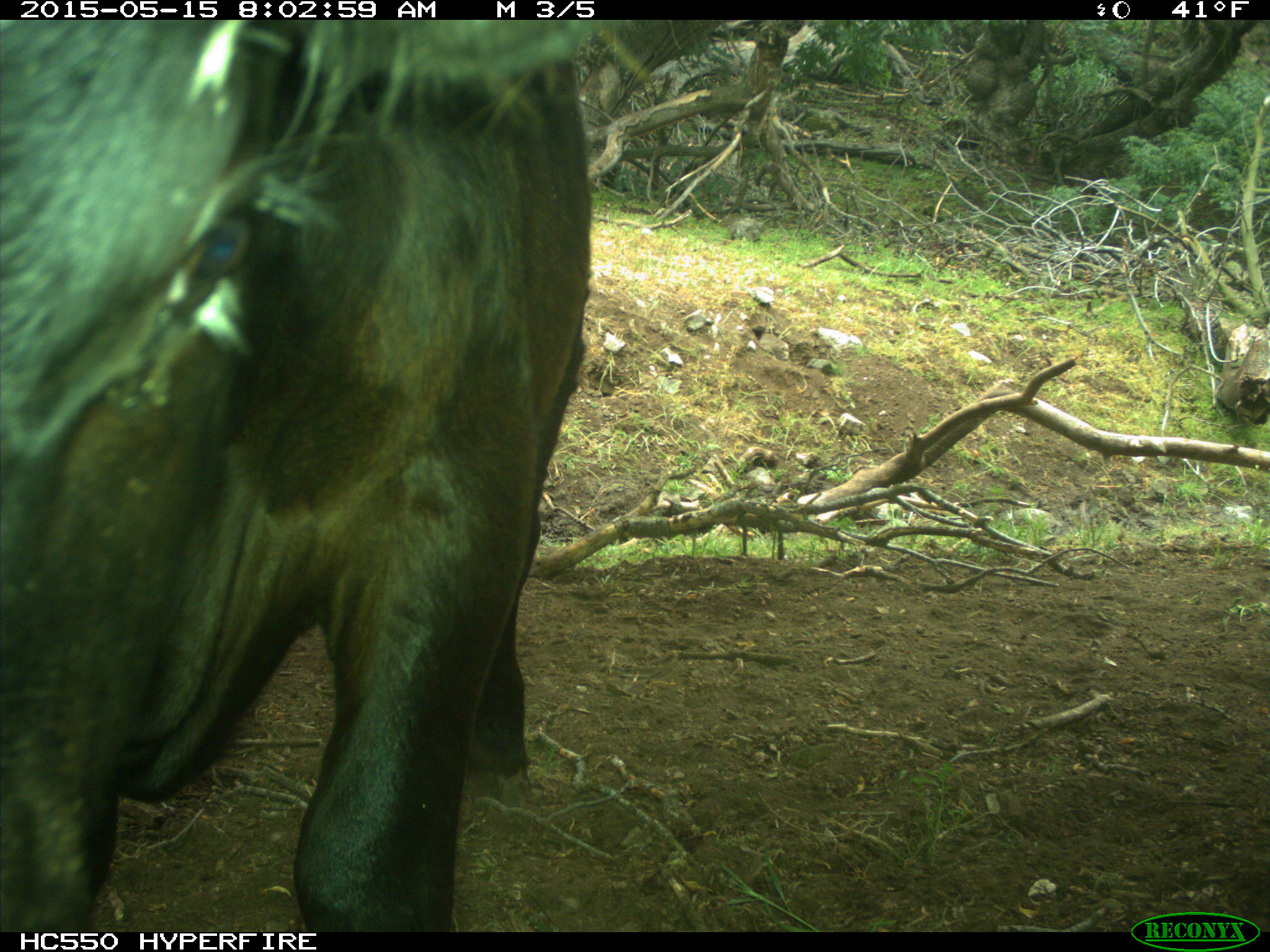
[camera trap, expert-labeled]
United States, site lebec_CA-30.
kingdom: Animalia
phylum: Chordata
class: Mammalia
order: Artiodactyla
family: Bovidae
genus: Bos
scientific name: Bos taurus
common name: domestic cow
Bos taurus (domestic cow).